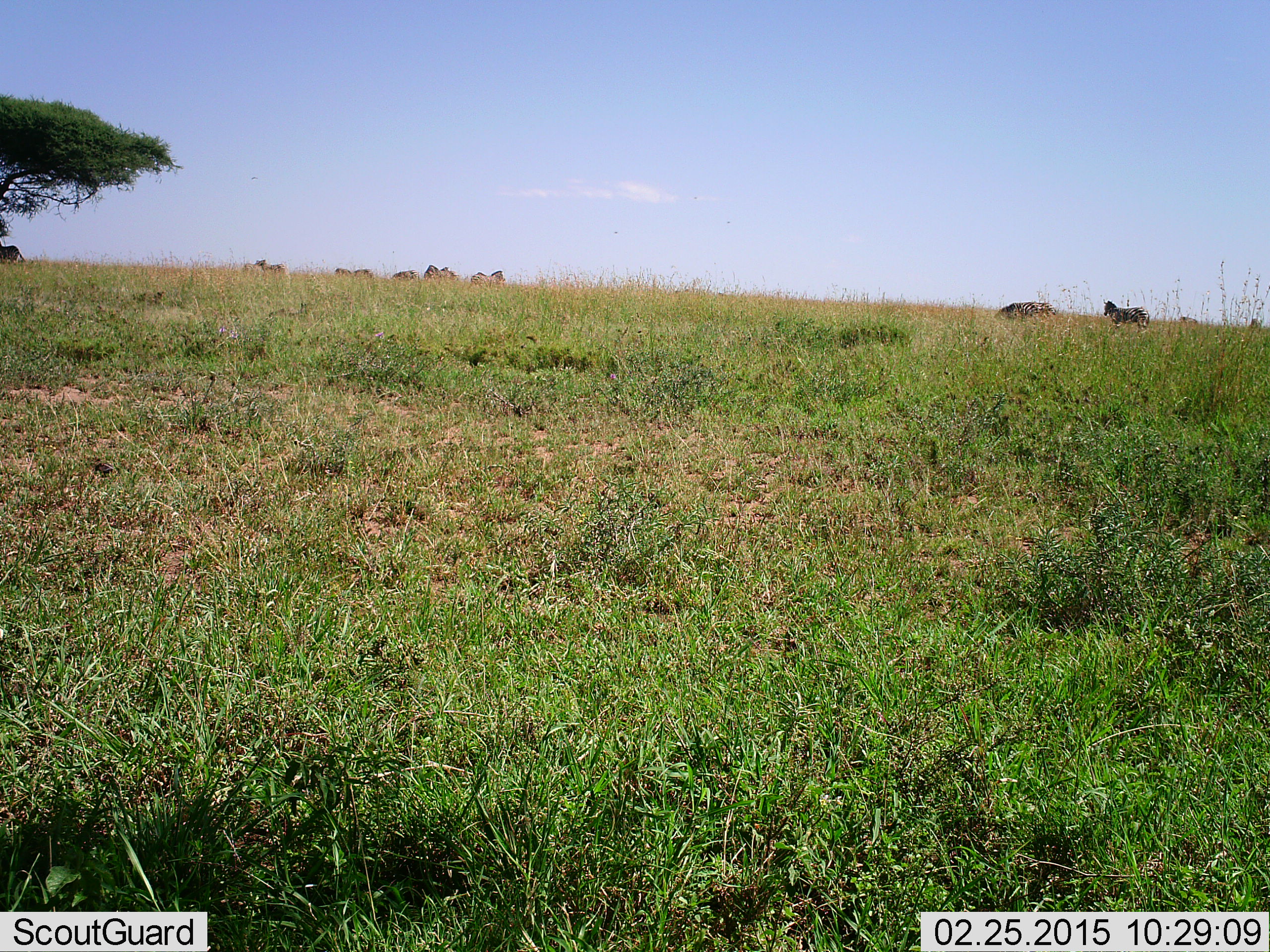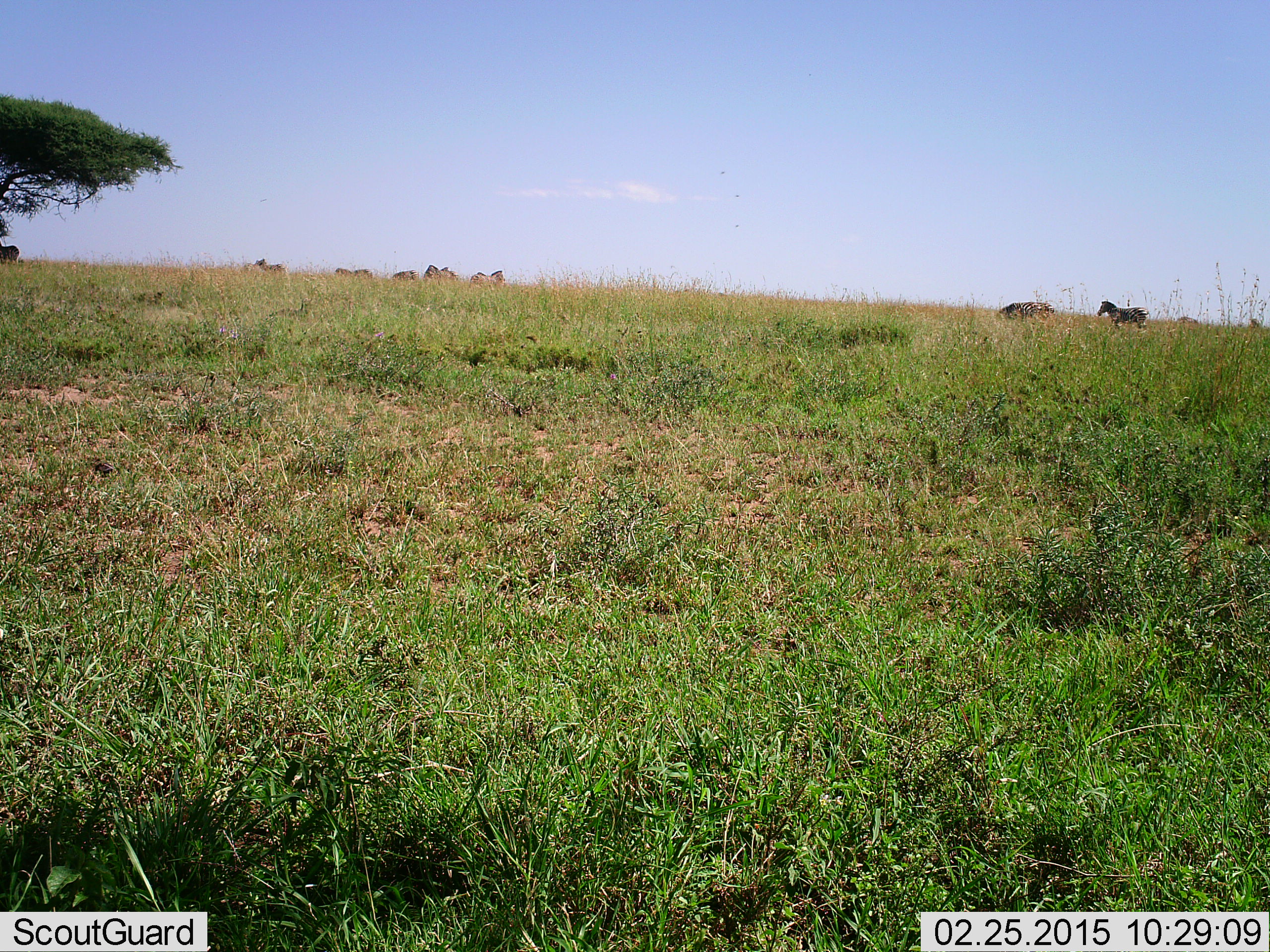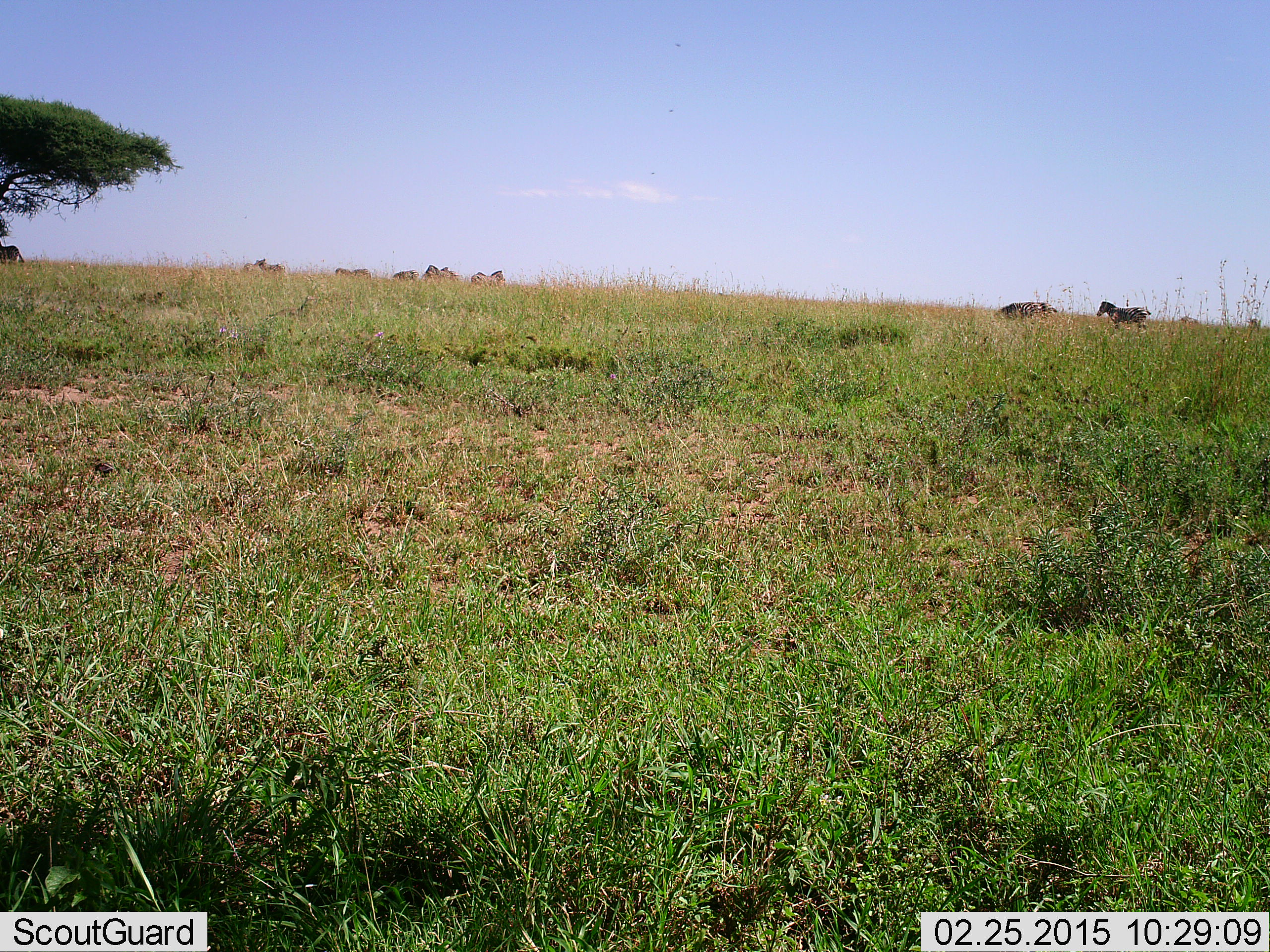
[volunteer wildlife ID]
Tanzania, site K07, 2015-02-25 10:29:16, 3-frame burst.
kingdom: Animalia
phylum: Chordata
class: Mammalia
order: Perissodactyla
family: Equidae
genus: Equus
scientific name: Equus quagga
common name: plains zebra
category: zebra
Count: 7.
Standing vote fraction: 80%.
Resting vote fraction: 10%.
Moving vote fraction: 30%.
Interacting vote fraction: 20%.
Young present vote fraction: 0%.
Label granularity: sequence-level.